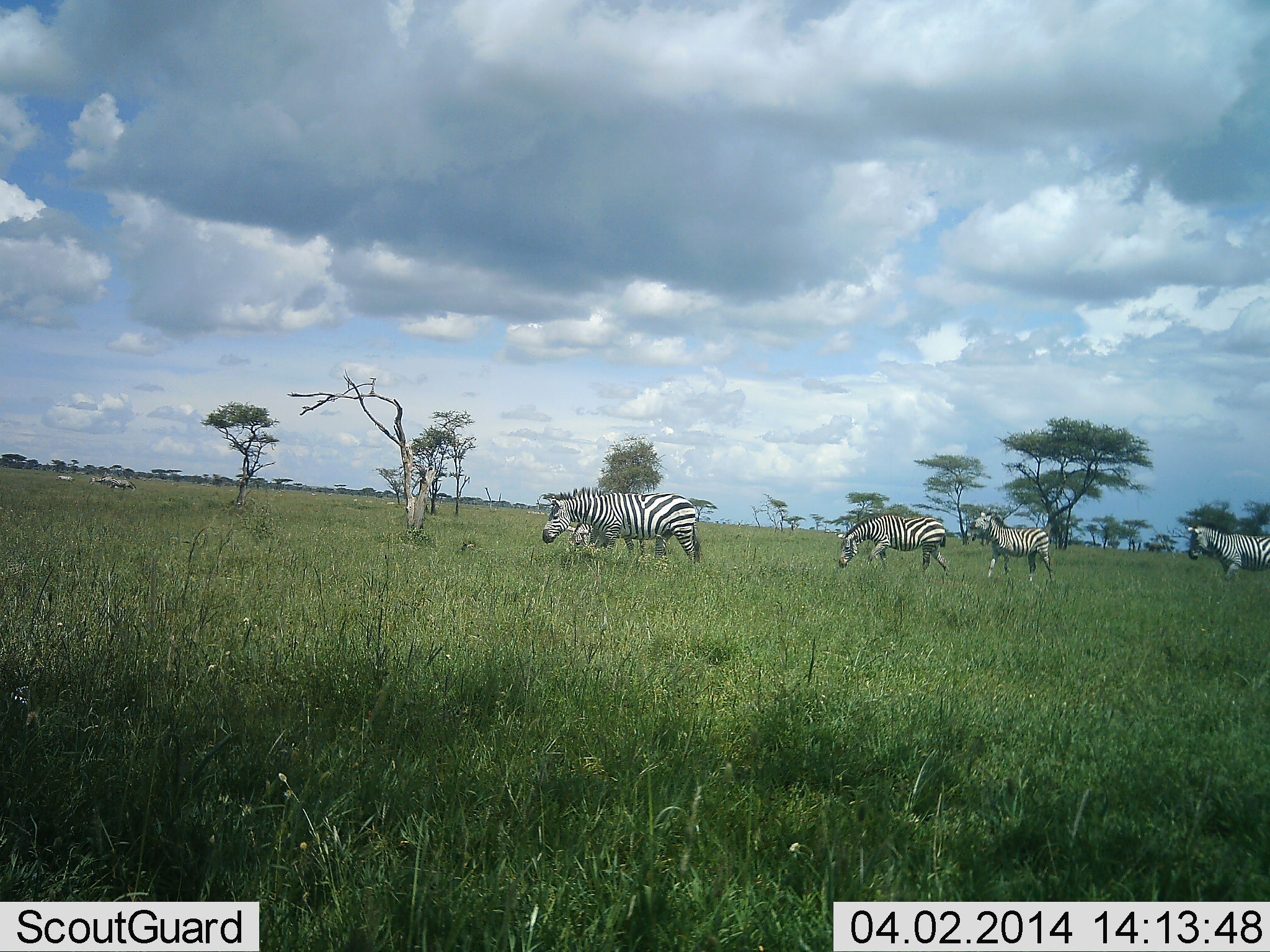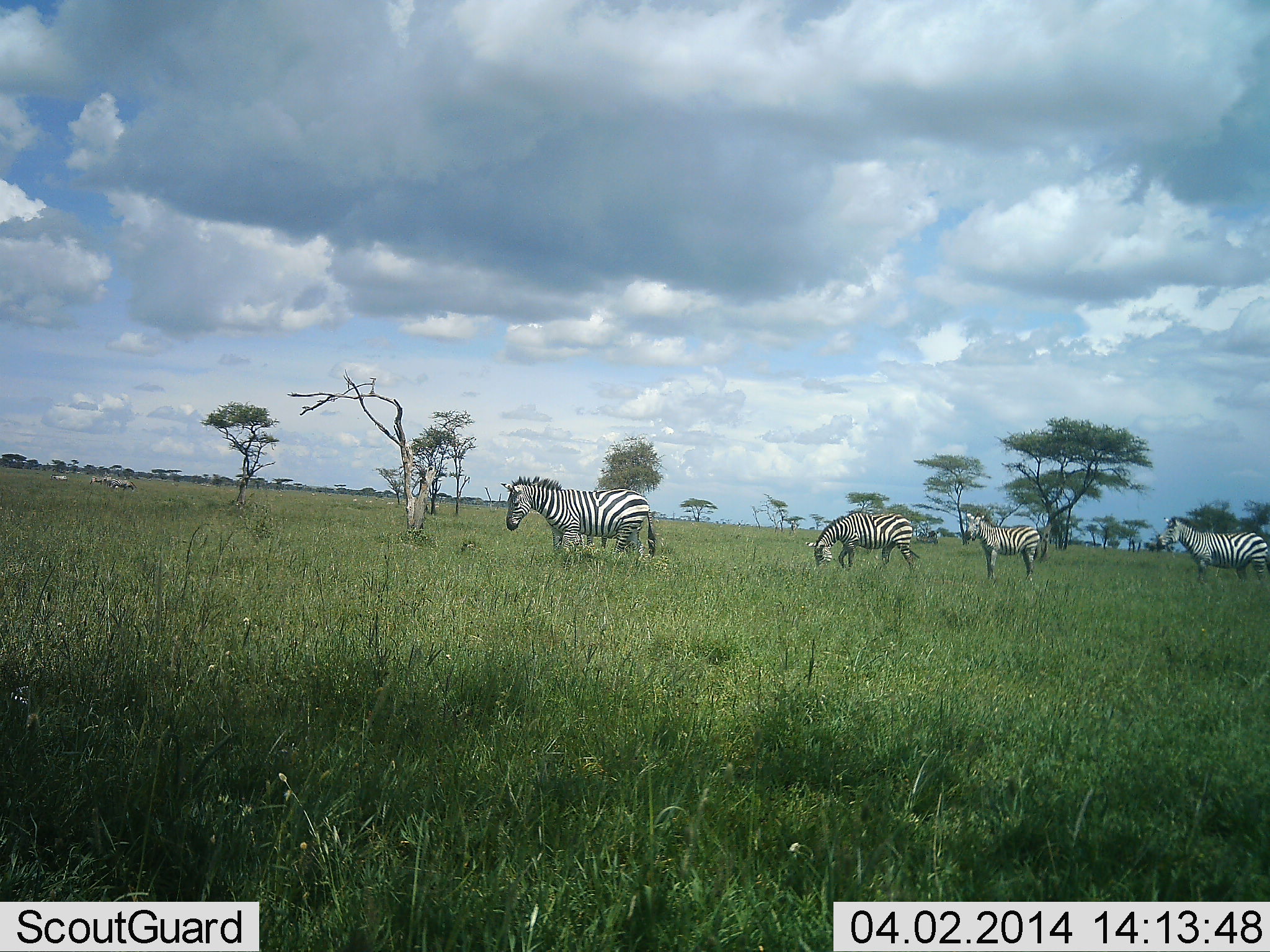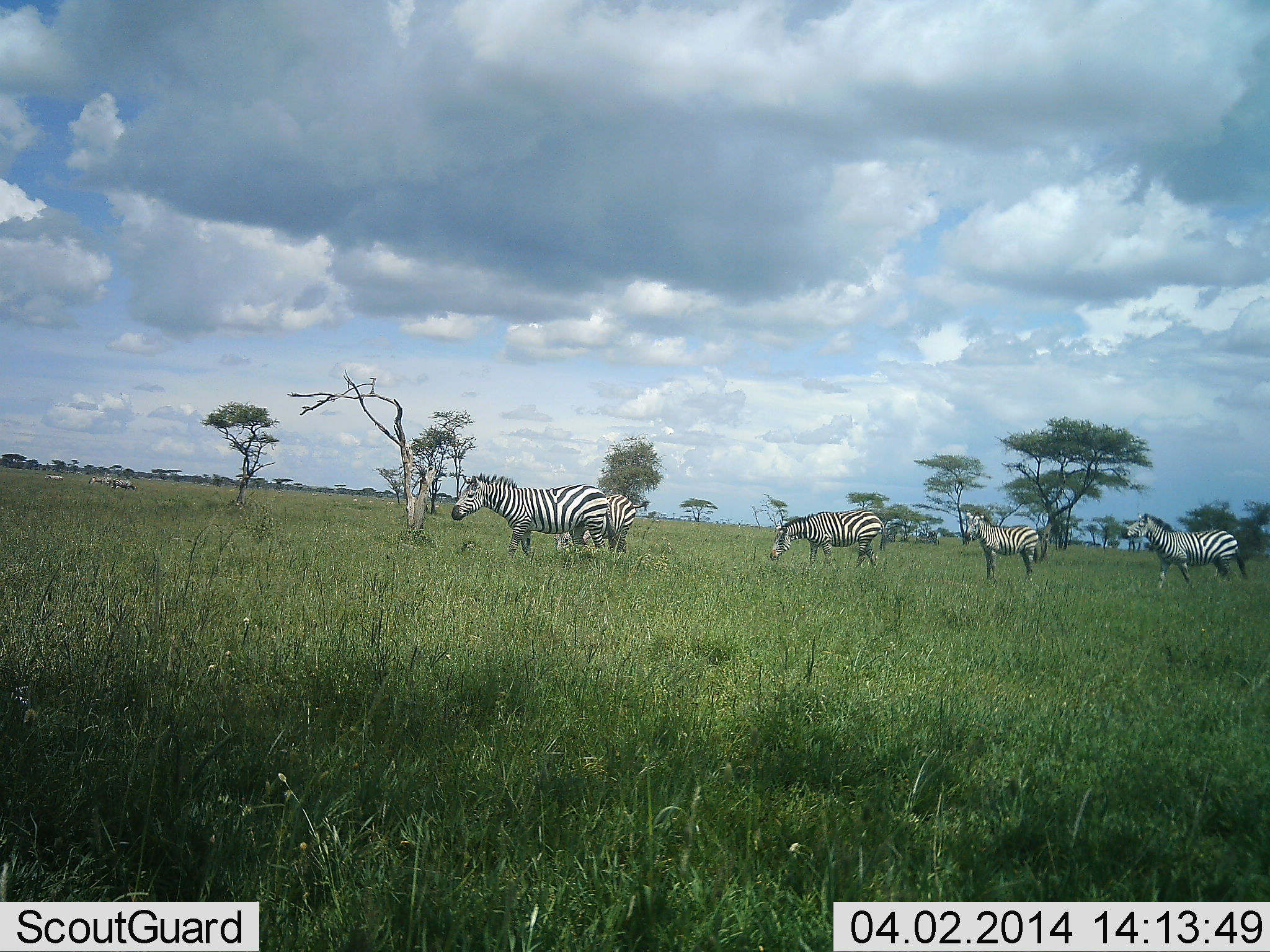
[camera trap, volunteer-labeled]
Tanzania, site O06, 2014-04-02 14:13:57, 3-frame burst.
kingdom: Animalia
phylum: Chordata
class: Mammalia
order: Perissodactyla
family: Equidae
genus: Equus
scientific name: Equus quagga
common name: plains zebra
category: zebra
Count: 5.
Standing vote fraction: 10%.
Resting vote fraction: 0%.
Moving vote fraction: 100%.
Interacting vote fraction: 0%.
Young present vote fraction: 0%.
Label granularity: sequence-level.